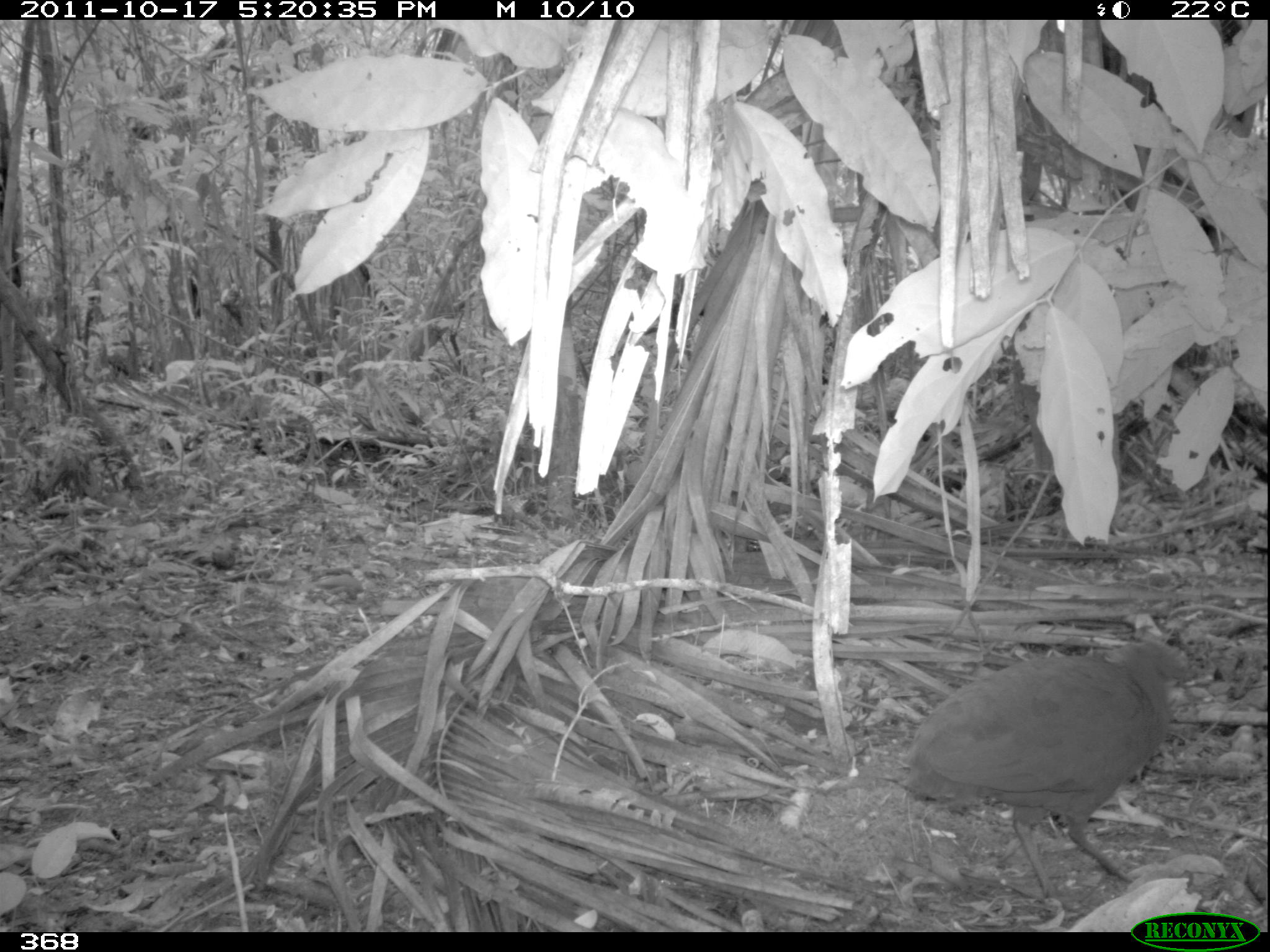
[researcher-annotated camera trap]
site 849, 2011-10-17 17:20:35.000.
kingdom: Animalia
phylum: Chordata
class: Aves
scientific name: Aves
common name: bird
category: unknown bird